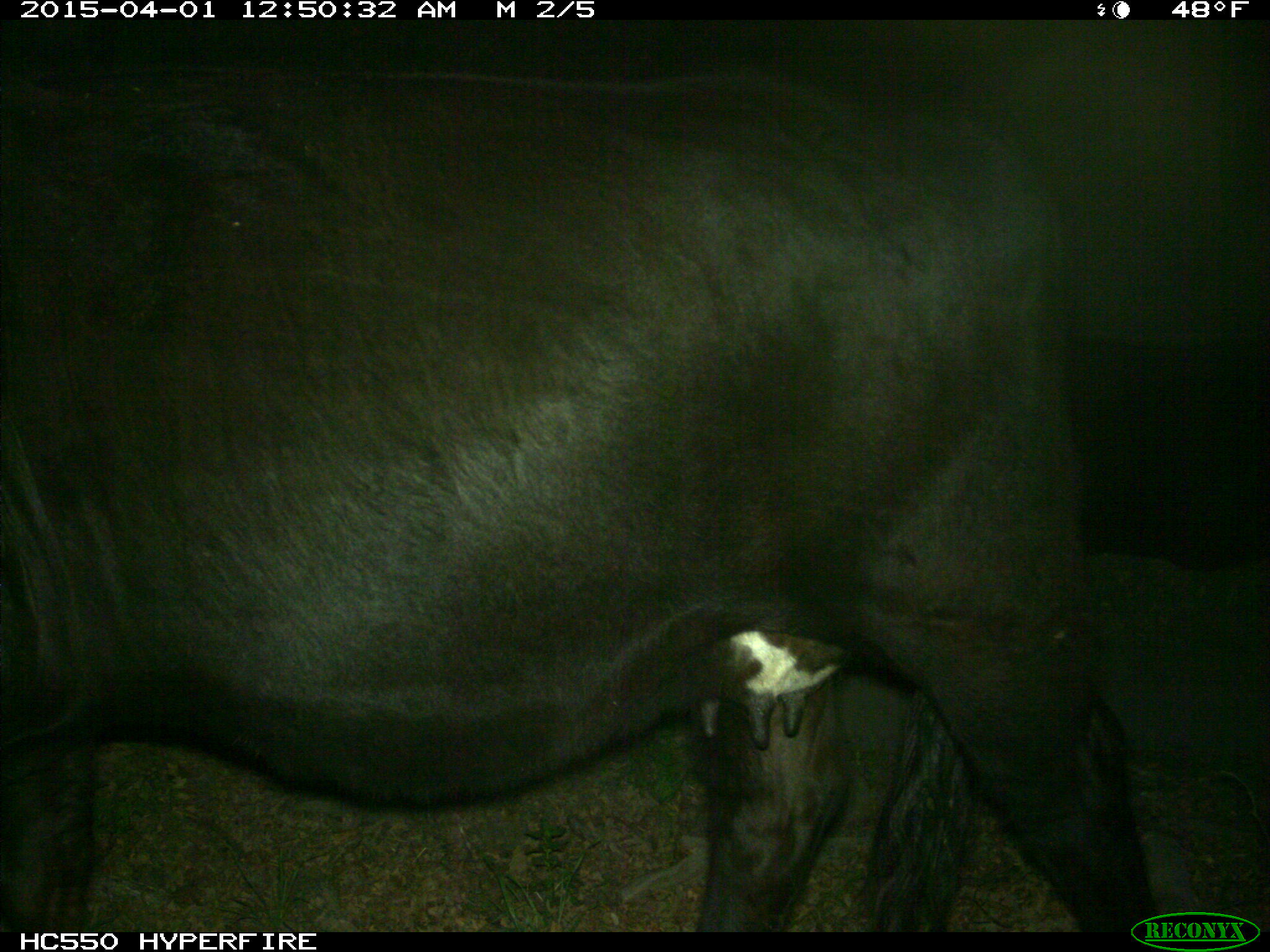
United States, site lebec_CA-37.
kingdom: Animalia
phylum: Chordata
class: Mammalia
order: Artiodactyla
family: Bovidae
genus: Bos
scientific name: Bos taurus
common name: domestic cow